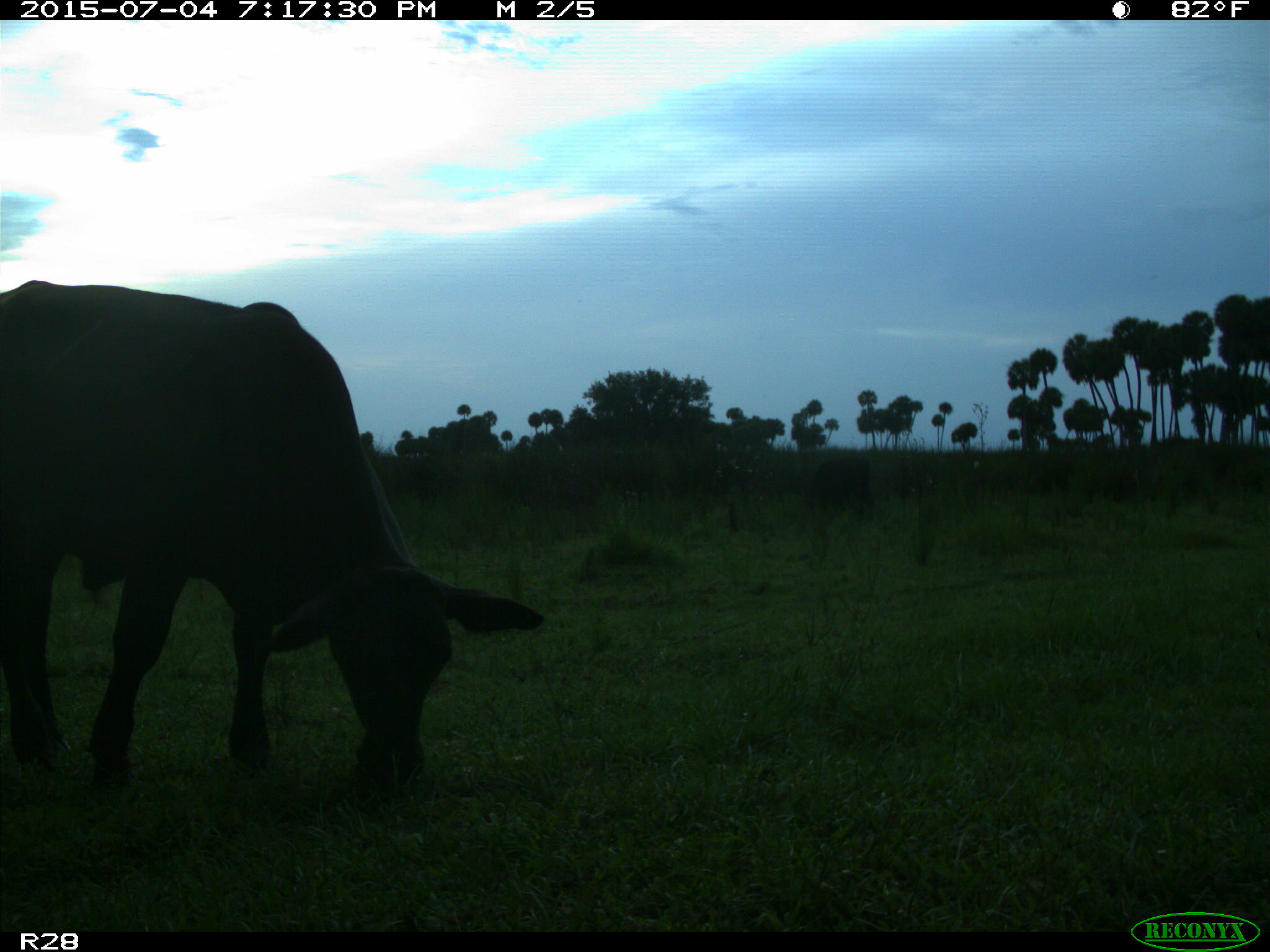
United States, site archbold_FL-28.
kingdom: Animalia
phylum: Chordata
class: Mammalia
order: Artiodactyla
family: Bovidae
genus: Bos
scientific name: Bos taurus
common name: domestic cow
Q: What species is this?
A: Bos taurus (domestic cow).